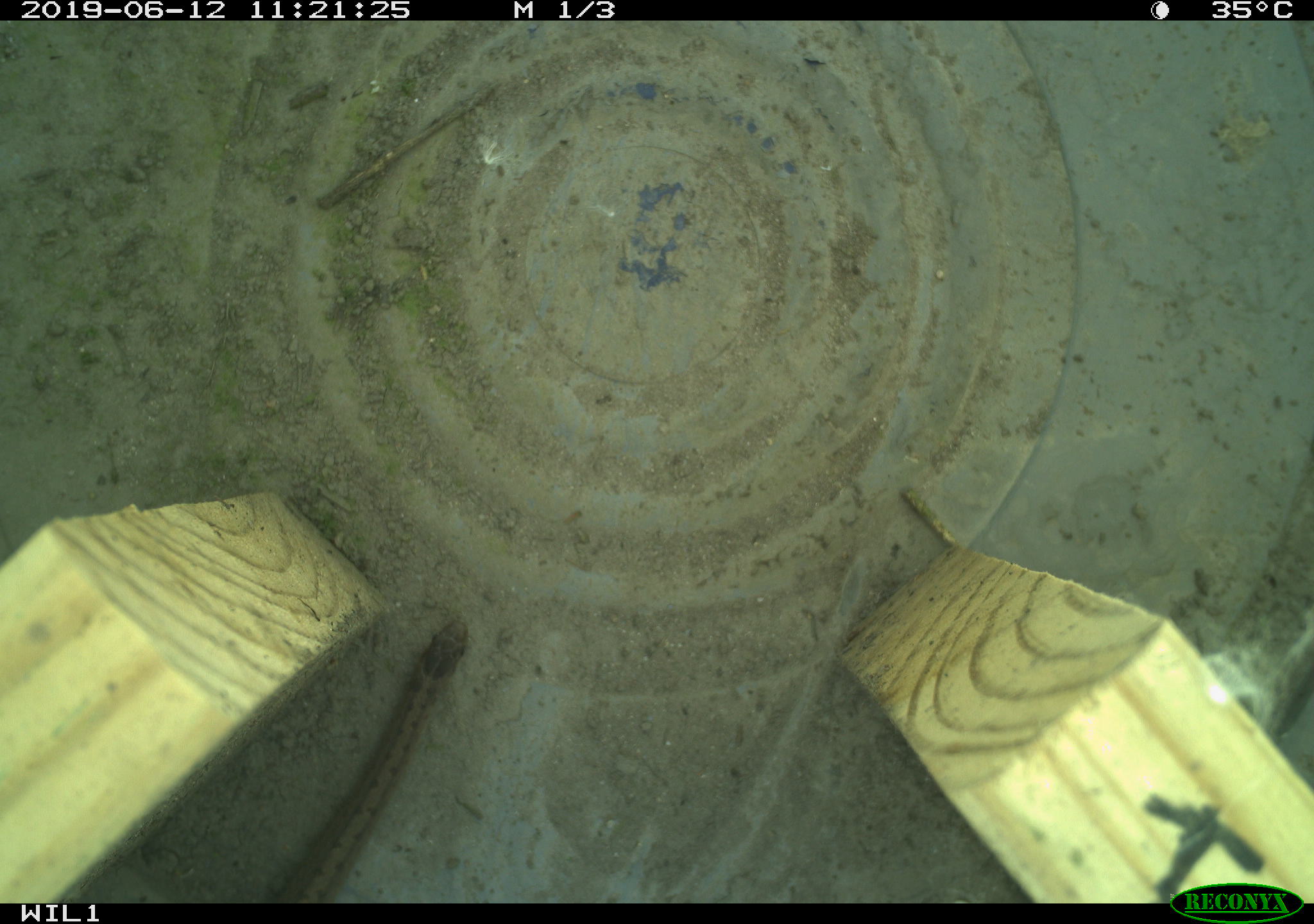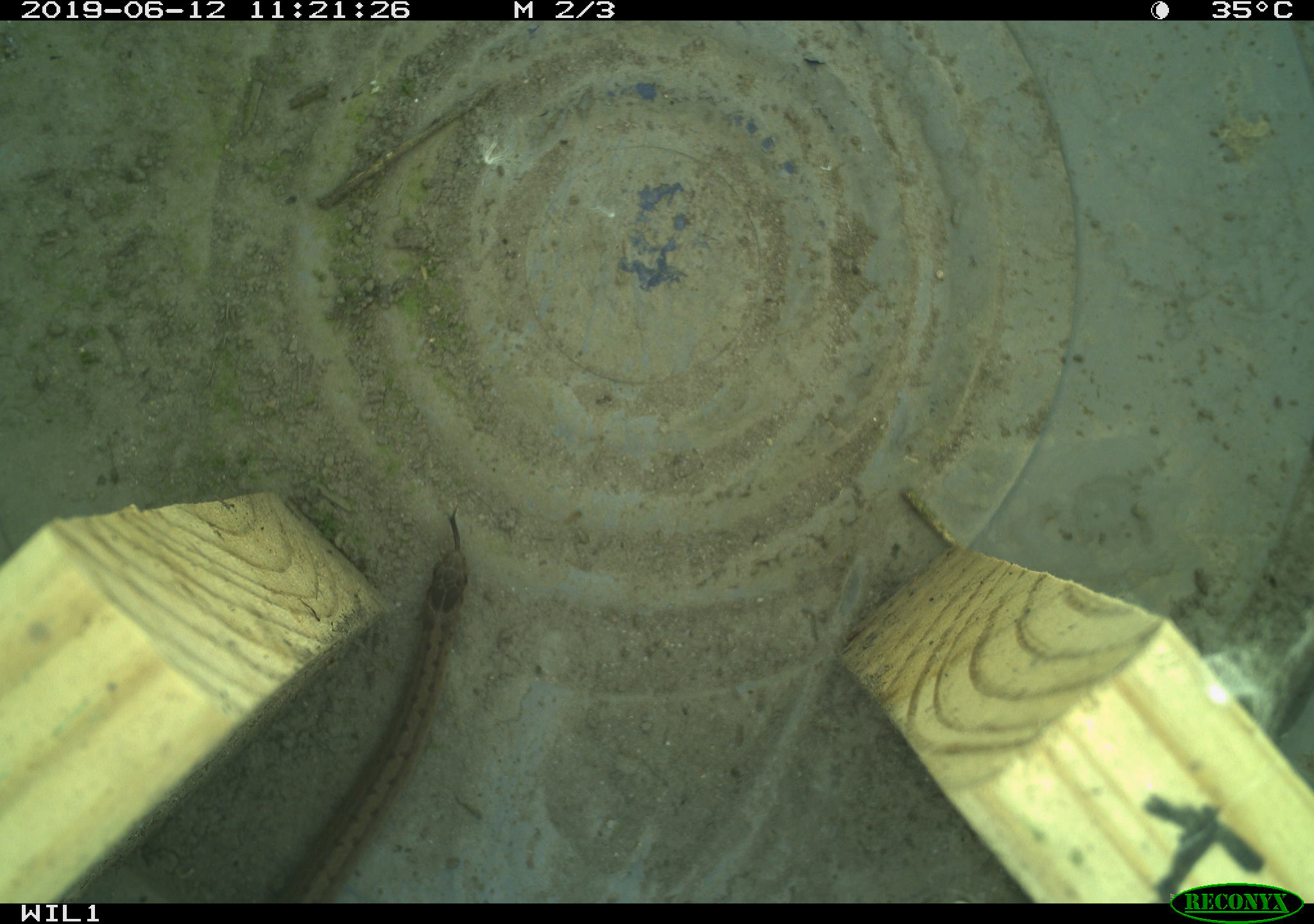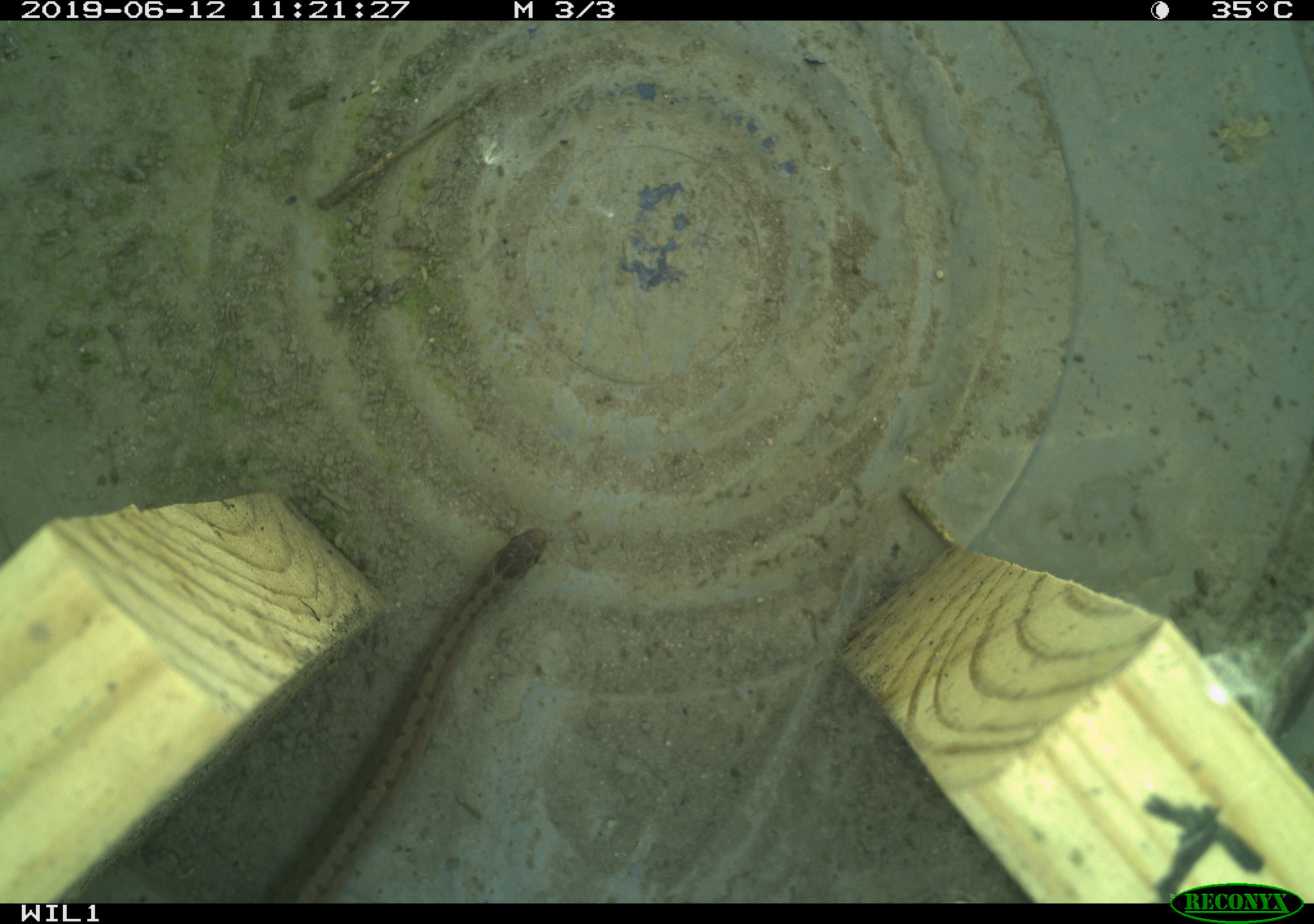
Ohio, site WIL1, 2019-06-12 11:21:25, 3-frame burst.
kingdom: Animalia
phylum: Chordata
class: Reptilia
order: Squamata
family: Colubridae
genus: Storeria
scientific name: Storeria dekayi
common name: dekay's brownsnake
Dekay's brownsnake (Storeria dekayi).